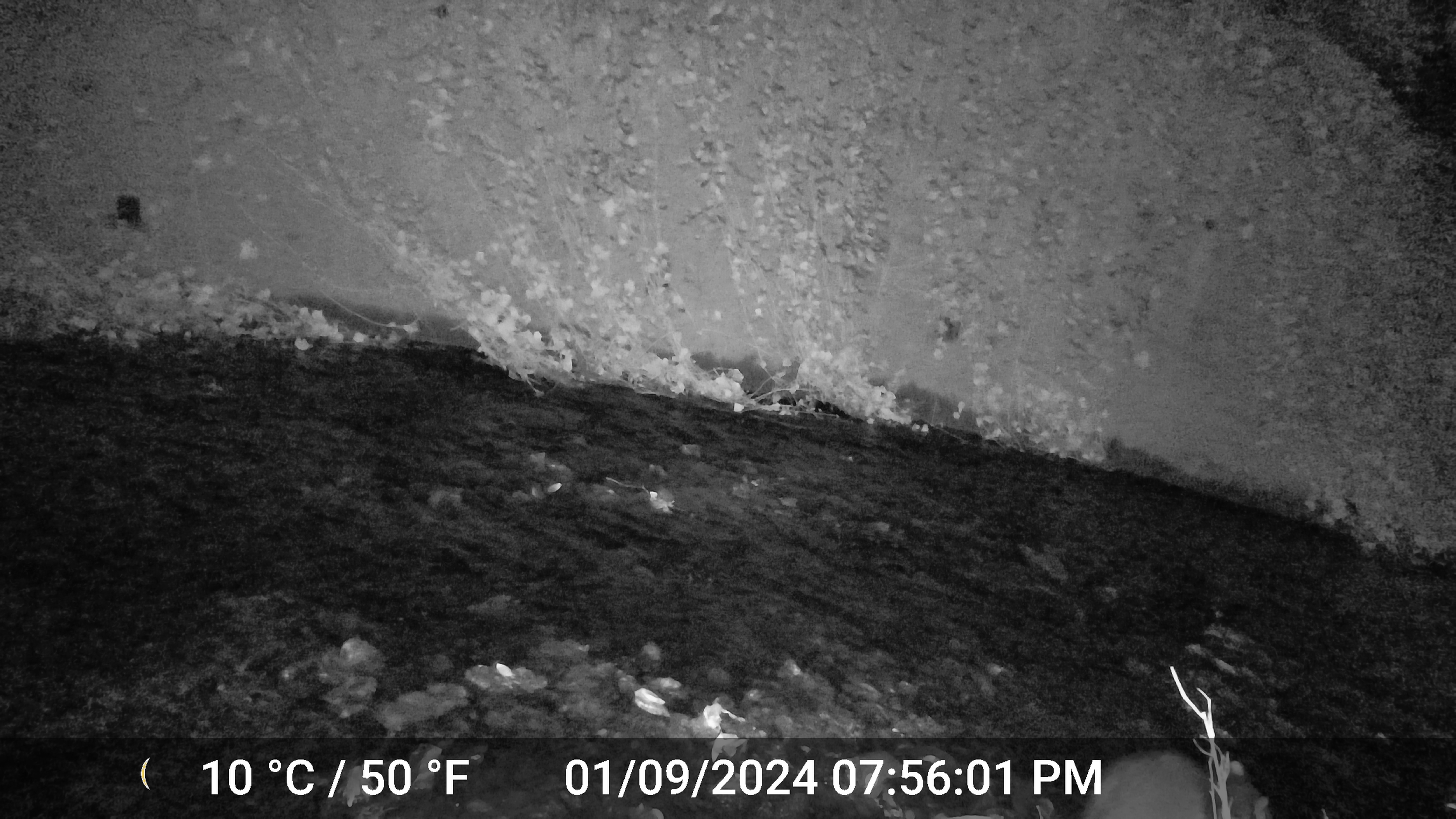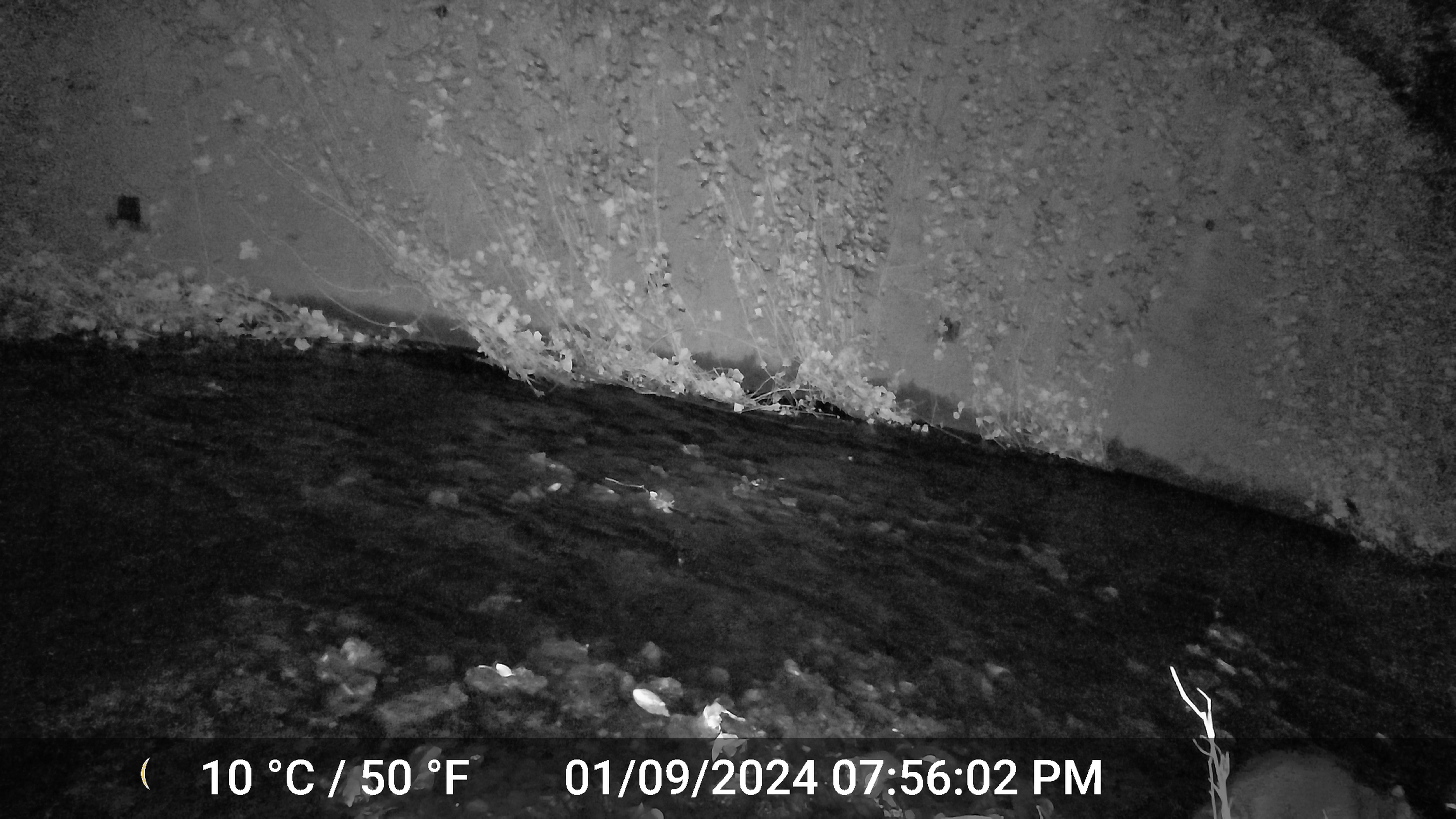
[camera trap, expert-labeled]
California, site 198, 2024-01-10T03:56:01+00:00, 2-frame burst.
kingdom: Animalia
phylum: Chordata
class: Mammalia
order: Carnivora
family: Procyonidae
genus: Procyon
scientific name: Procyon lotor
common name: raccoon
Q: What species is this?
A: Raccoon (Procyon lotor).